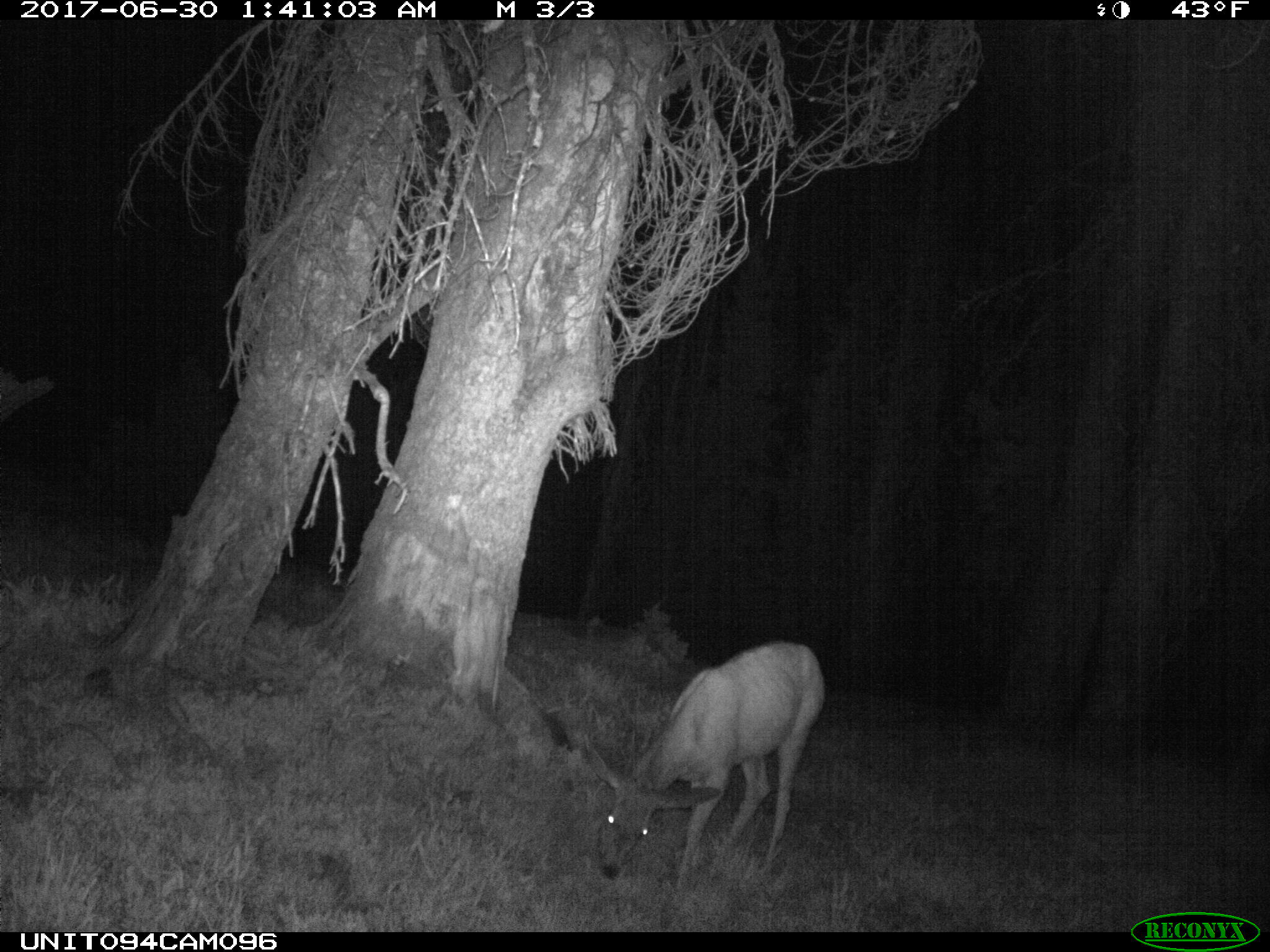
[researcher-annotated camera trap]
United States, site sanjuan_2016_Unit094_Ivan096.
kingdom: Animalia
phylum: Chordata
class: Mammalia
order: Artiodactyla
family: Cervidae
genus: Odocoileus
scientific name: Odocoileus hemionus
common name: mule deer